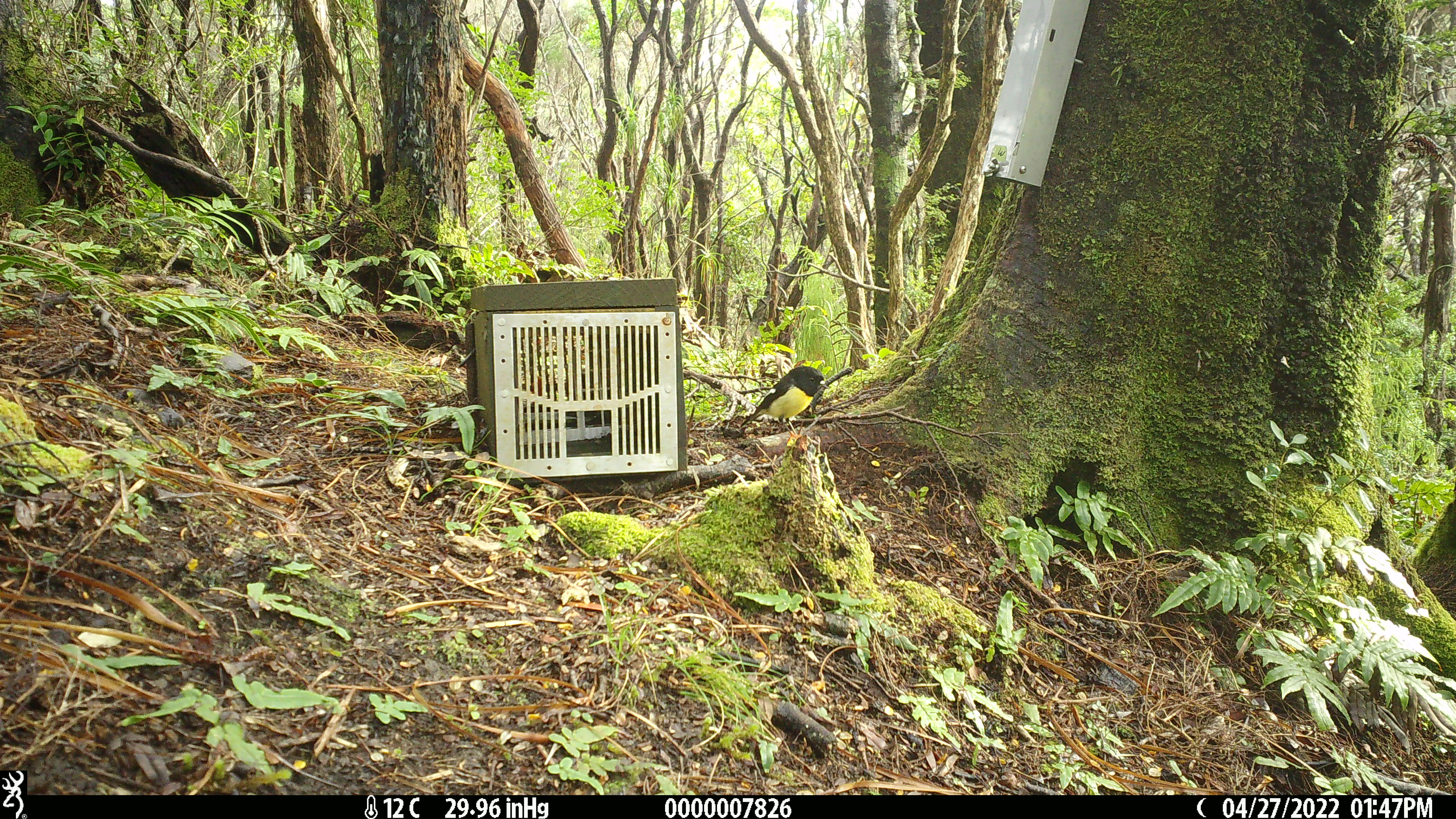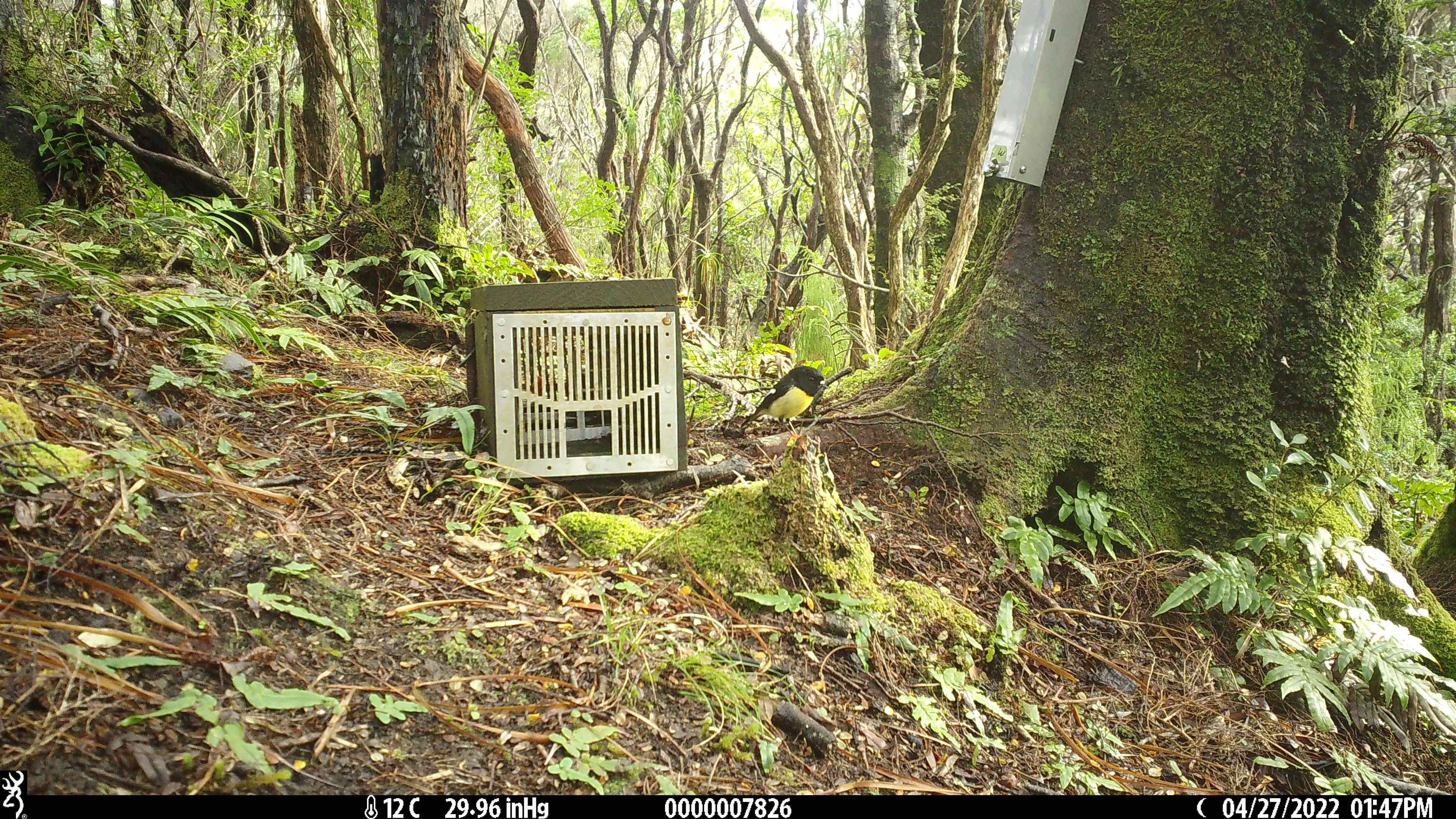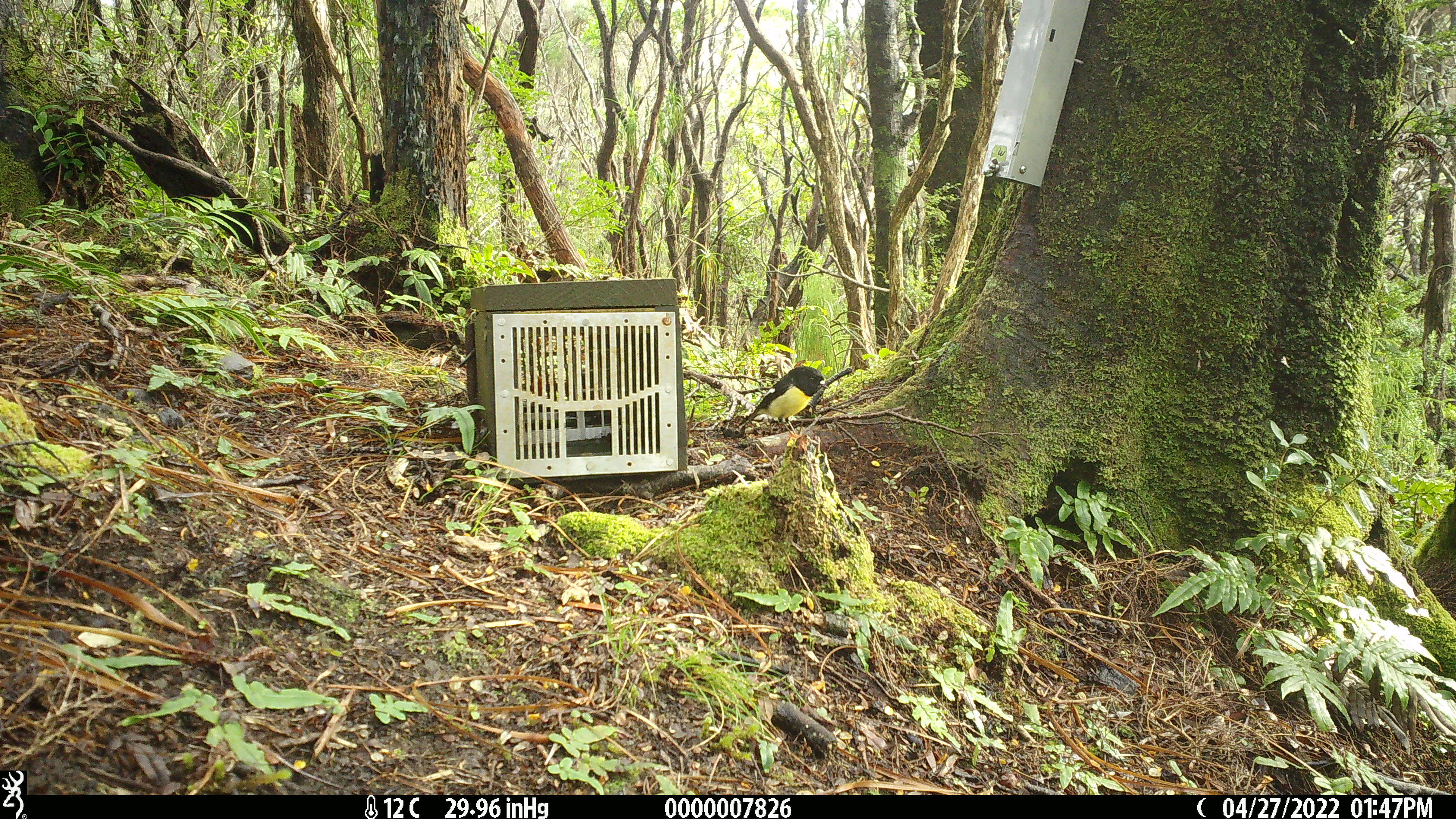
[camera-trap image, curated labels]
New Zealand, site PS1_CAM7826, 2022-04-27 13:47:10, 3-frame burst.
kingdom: Animalia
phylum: Chordata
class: Aves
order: Passeriformes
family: Petroicidae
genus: Petroica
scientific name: Petroica macrocephala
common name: tomtit